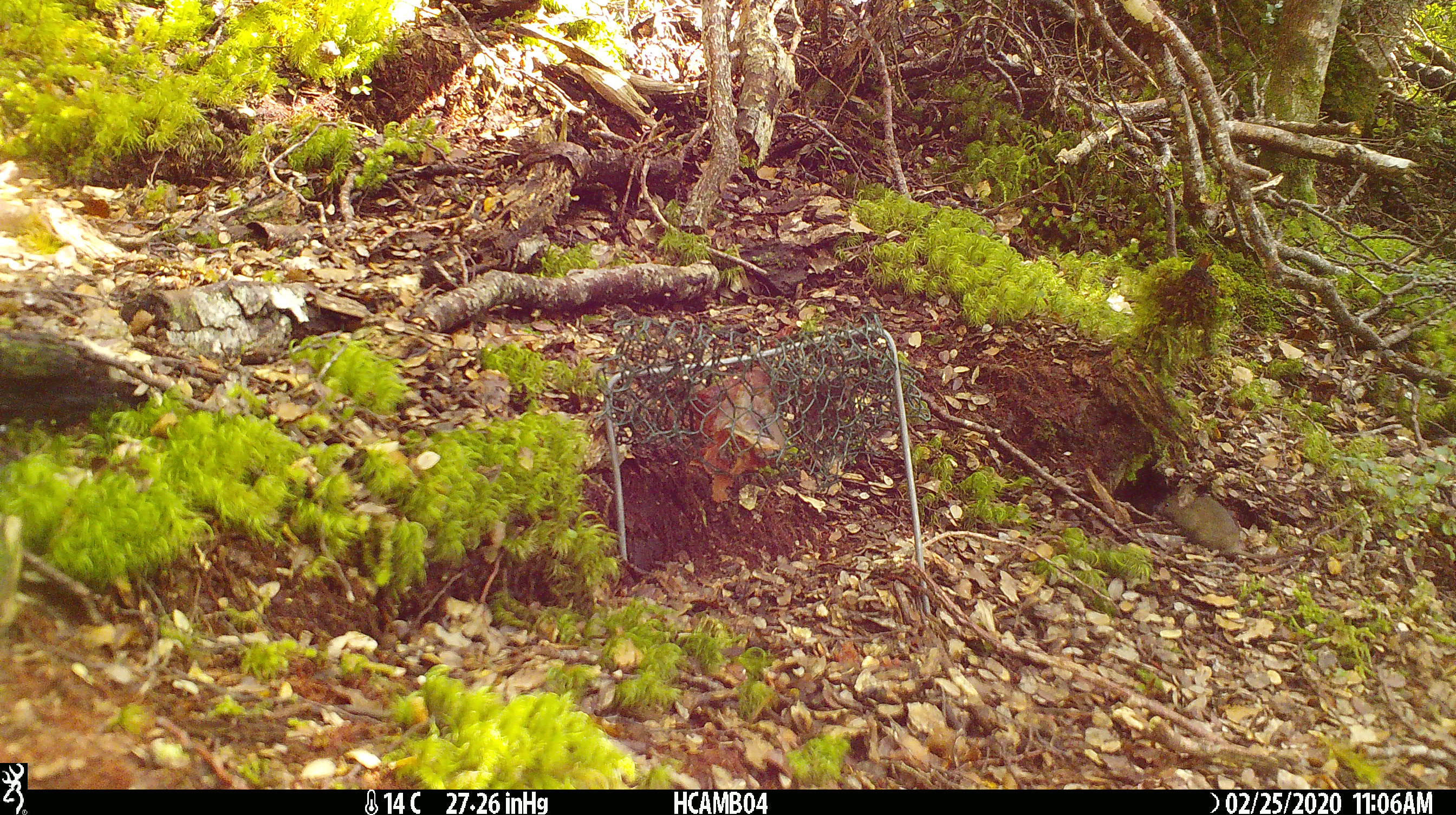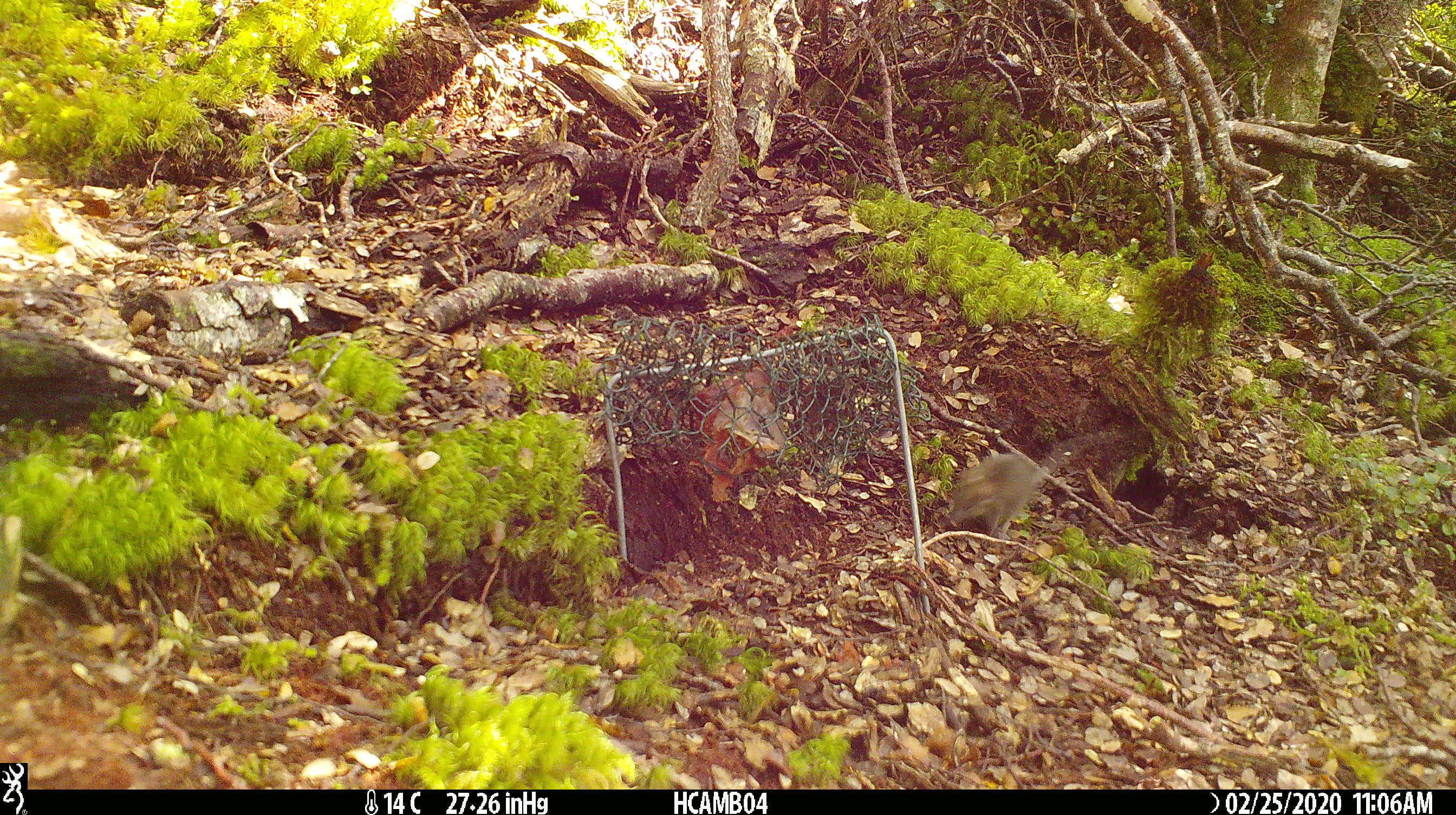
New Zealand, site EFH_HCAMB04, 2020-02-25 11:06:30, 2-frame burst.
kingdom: Animalia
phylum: Chordata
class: Mammalia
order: Rodentia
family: Muridae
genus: Mus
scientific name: Mus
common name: mouse